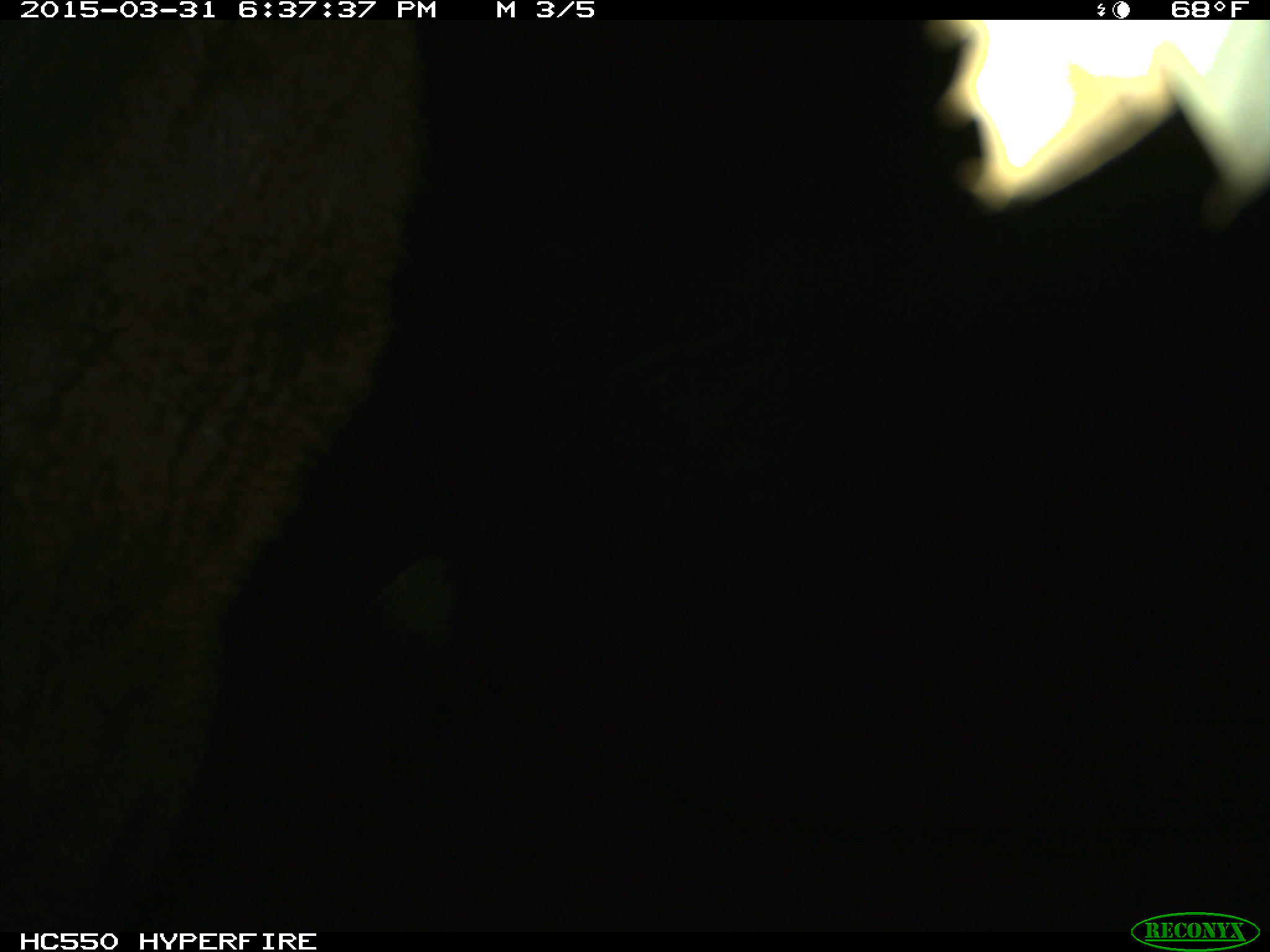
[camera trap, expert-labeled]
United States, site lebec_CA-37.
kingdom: Animalia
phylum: Chordata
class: Mammalia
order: Artiodactyla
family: Bovidae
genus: Bos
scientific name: Bos taurus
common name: domestic cow